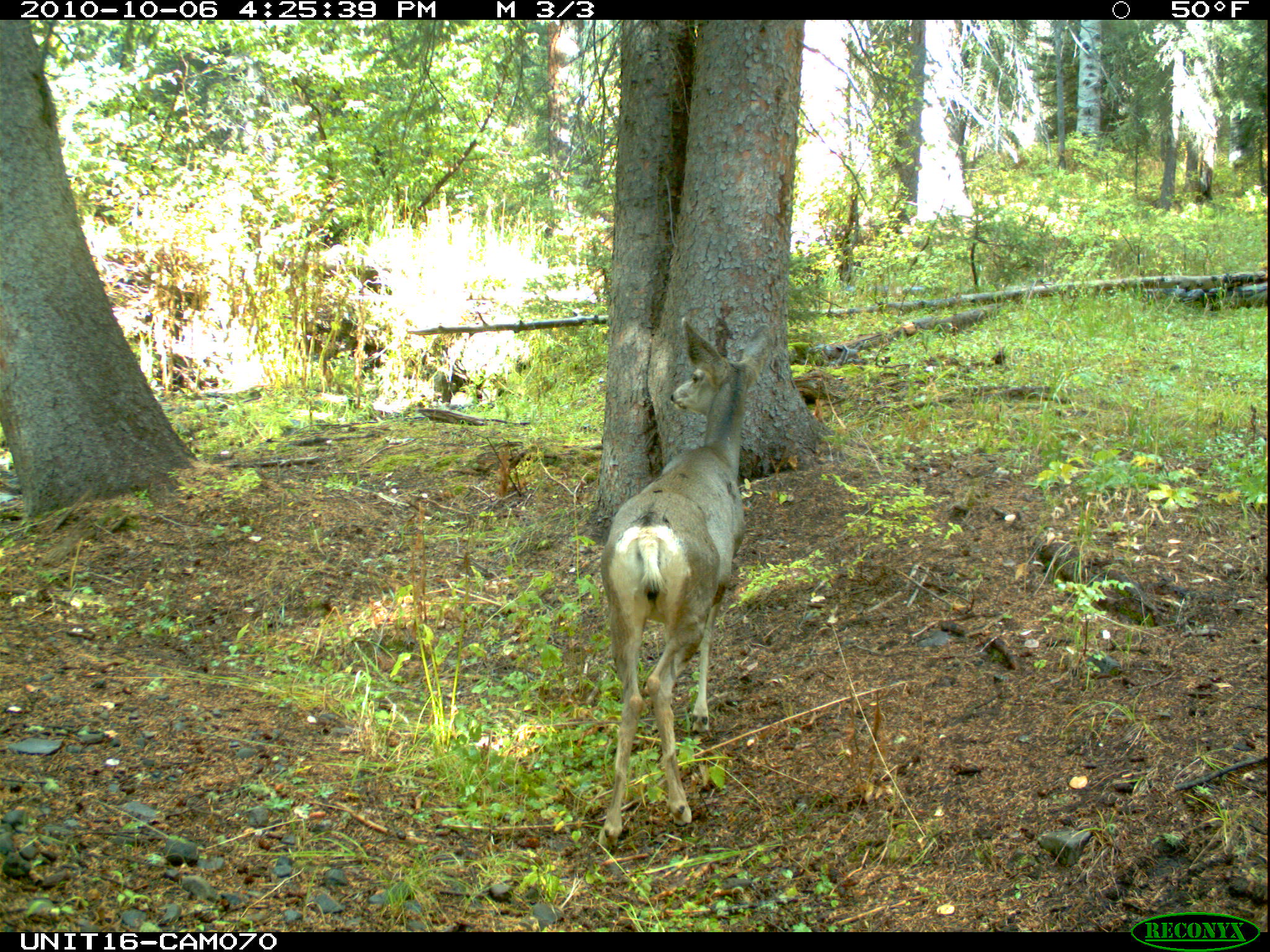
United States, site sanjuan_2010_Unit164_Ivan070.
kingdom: Animalia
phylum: Chordata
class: Mammalia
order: Artiodactyla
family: Cervidae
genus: Odocoileus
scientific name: Odocoileus hemionus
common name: mule deer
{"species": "Odocoileus hemionus (mule deer)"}